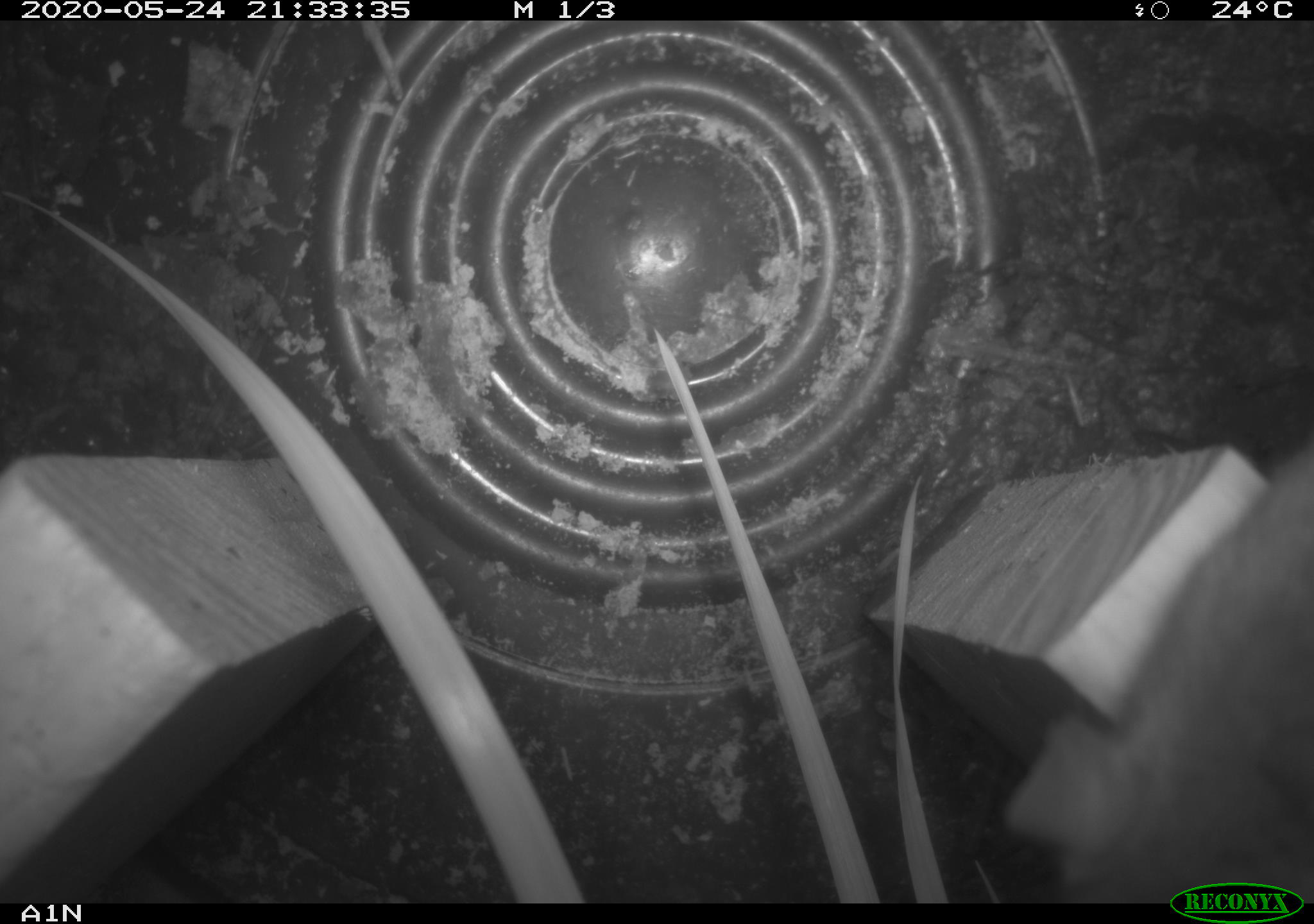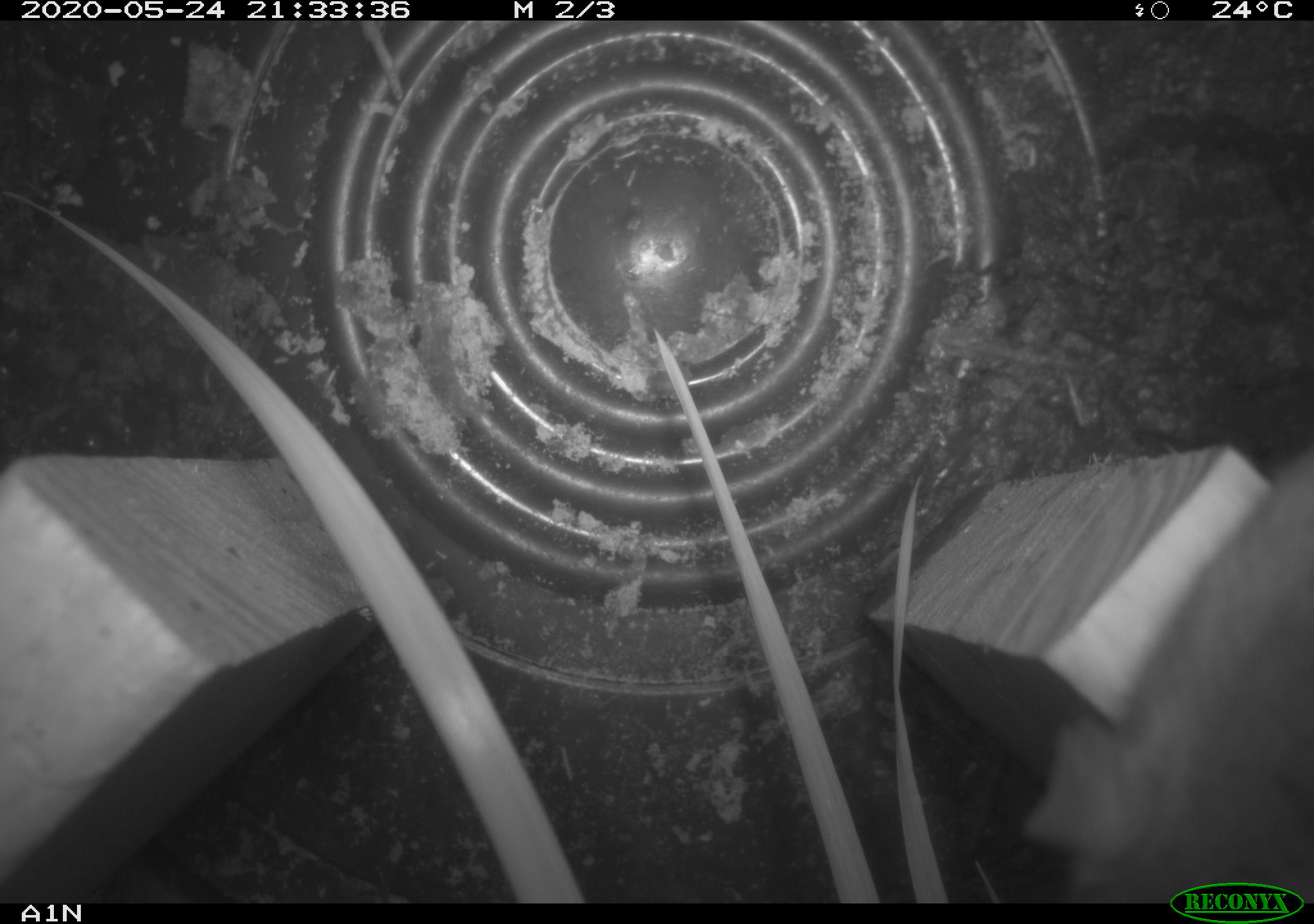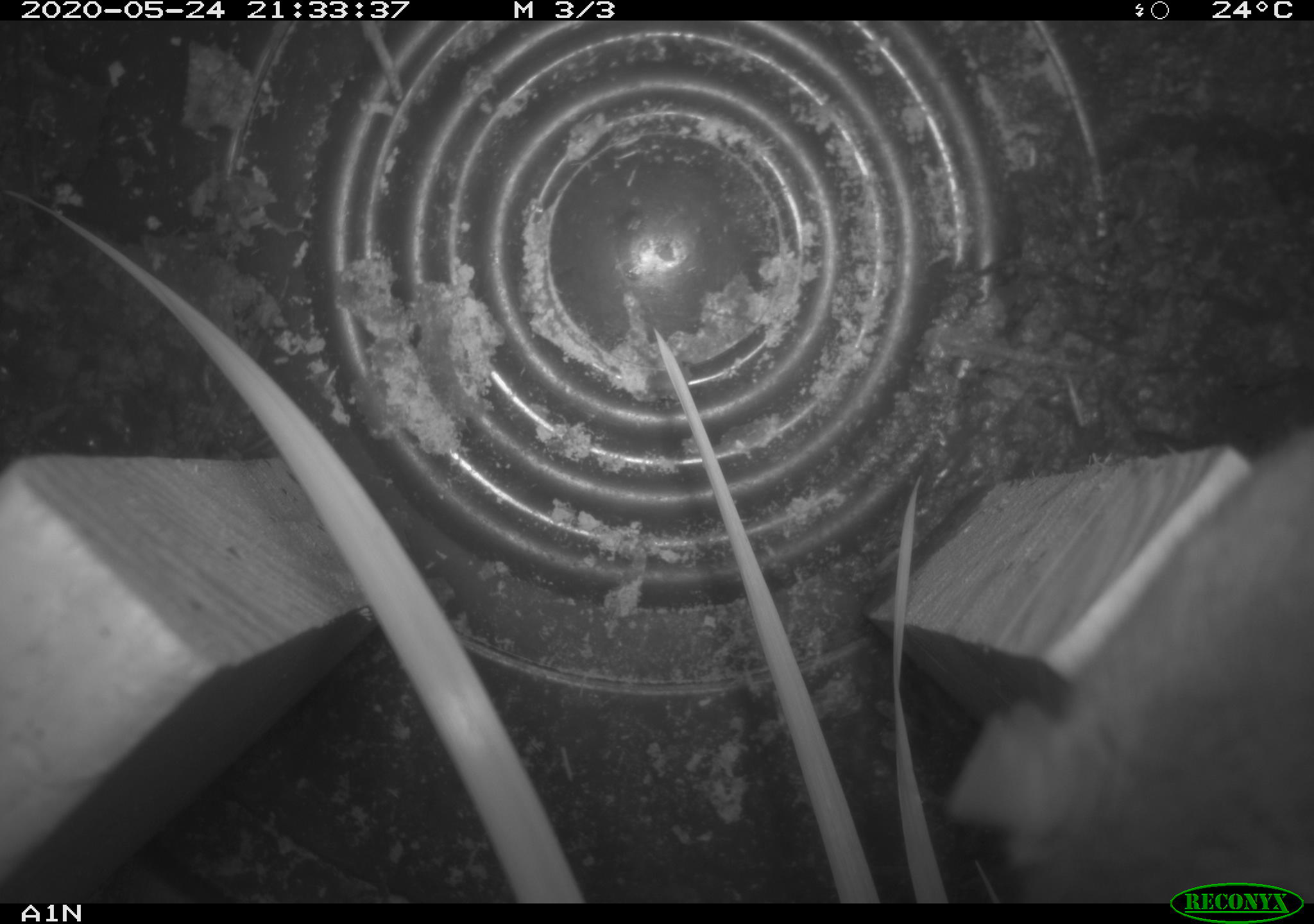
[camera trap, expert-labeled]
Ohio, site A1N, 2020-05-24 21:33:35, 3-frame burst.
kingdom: Animalia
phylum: Chordata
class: Mammalia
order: Rodentia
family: Cricetidae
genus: Peromyscus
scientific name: Peromyscus leucopus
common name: white-footed mouse